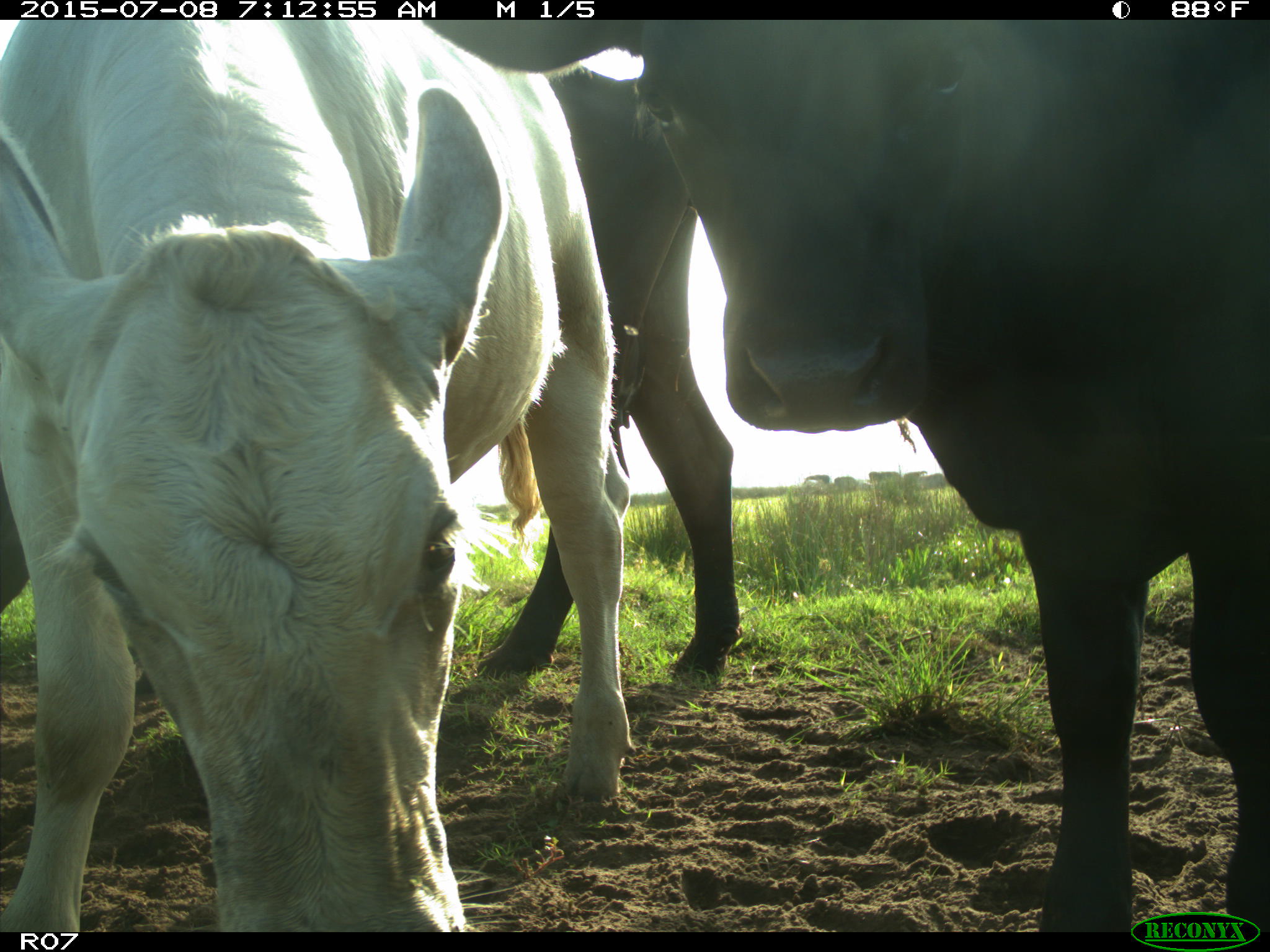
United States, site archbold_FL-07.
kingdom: Animalia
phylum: Chordata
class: Mammalia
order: Artiodactyla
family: Bovidae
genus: Bos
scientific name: Bos taurus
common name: domestic cow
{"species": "Bos taurus (domestic cow)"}